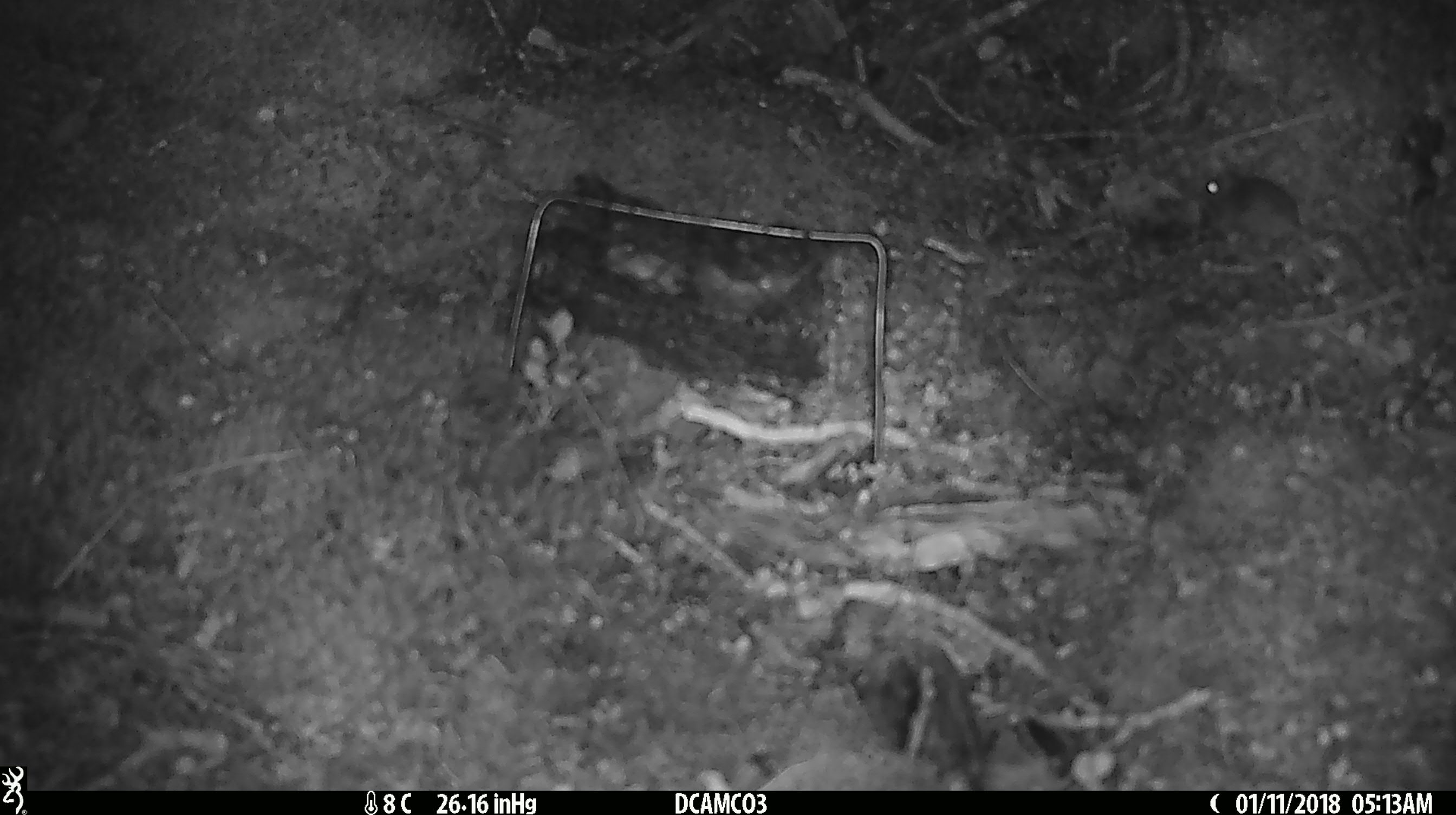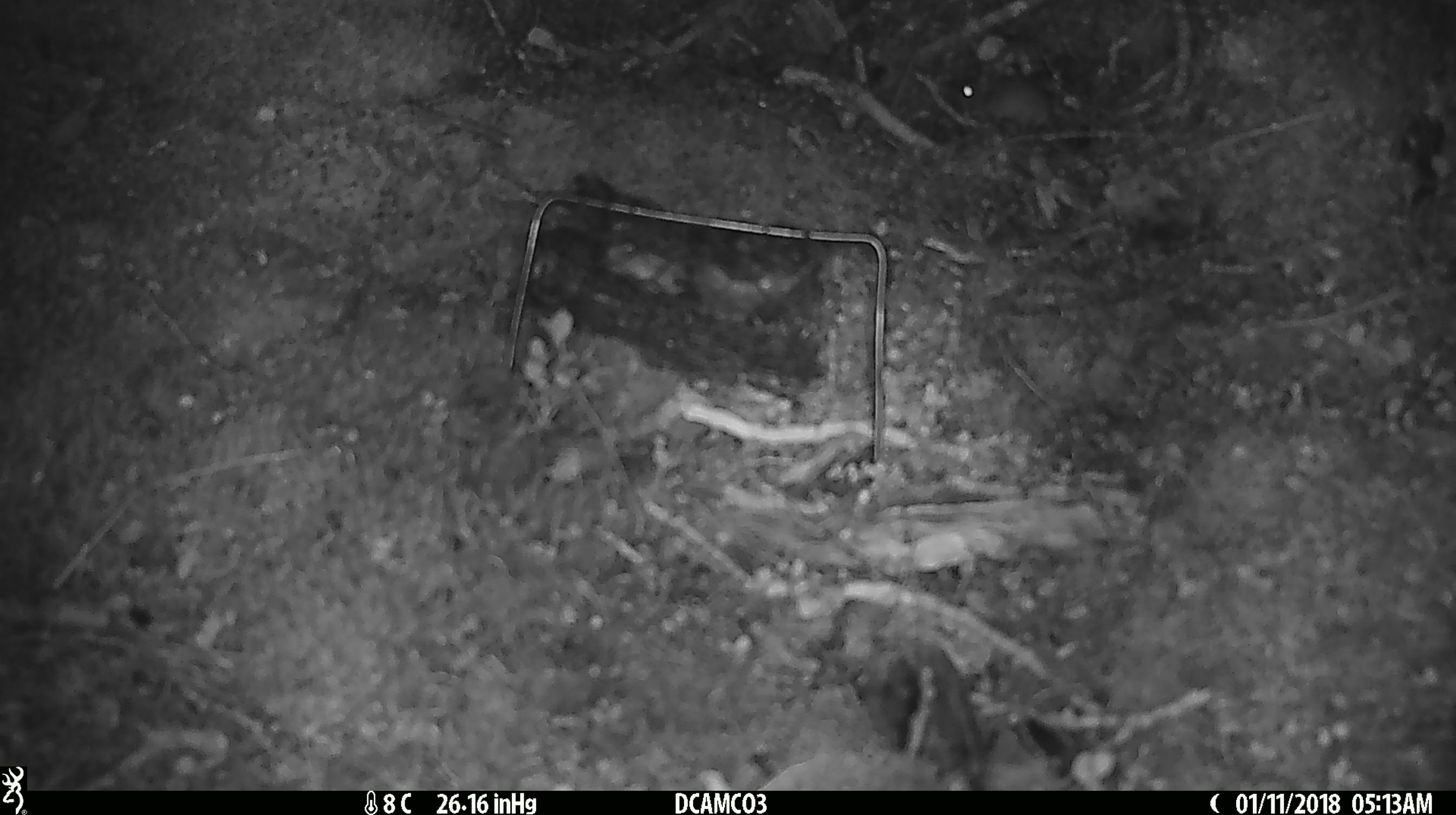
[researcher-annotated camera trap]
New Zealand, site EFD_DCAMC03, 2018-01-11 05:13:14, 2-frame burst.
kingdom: Animalia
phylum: Chordata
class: Mammalia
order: Rodentia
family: Muridae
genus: Mus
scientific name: Mus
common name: mouse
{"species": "mouse (Mus)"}